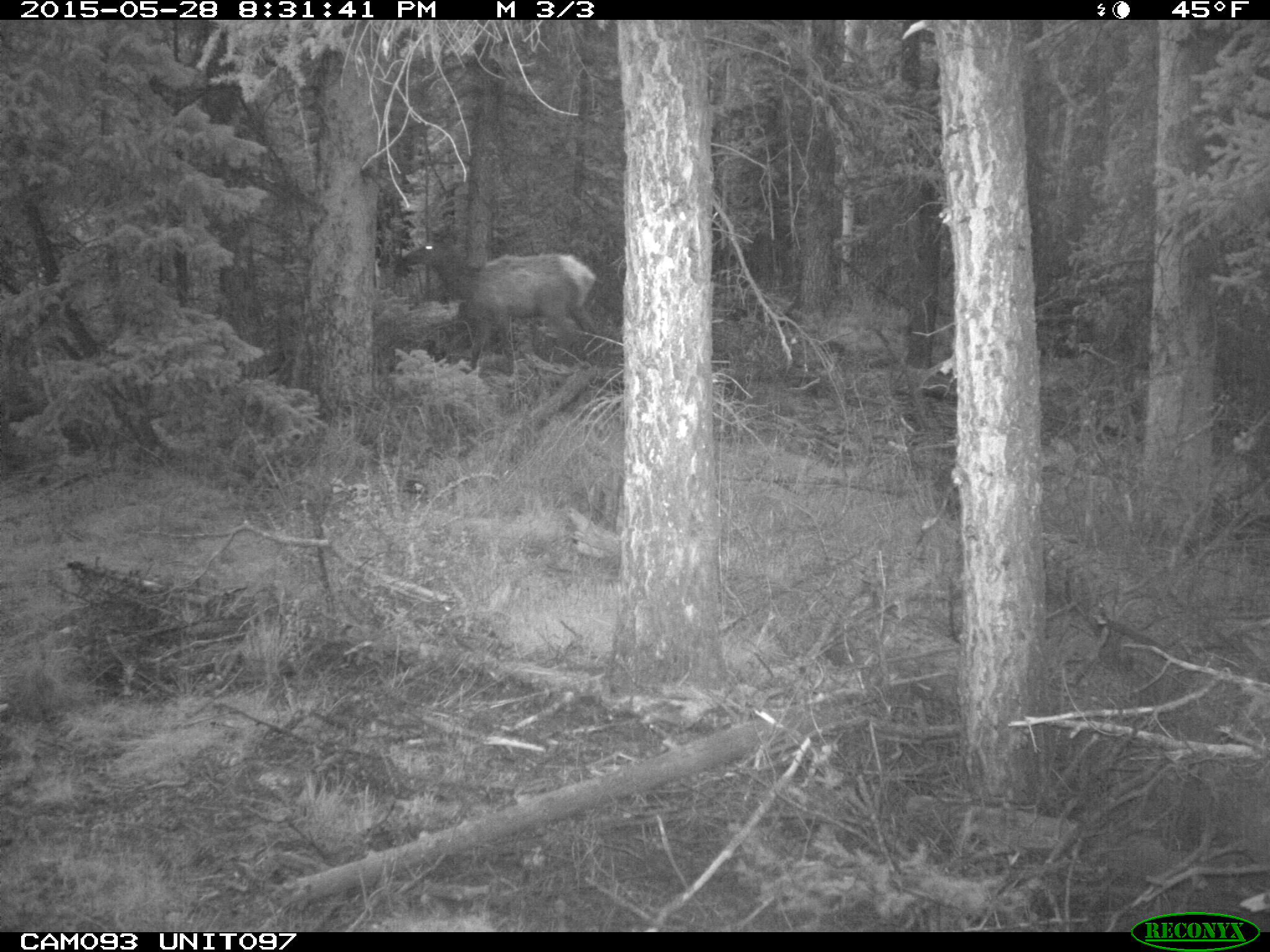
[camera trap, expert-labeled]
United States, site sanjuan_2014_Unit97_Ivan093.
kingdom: Animalia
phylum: Chordata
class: Mammalia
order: Artiodactyla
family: Cervidae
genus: Cervus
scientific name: Cervus elaphus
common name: red deer